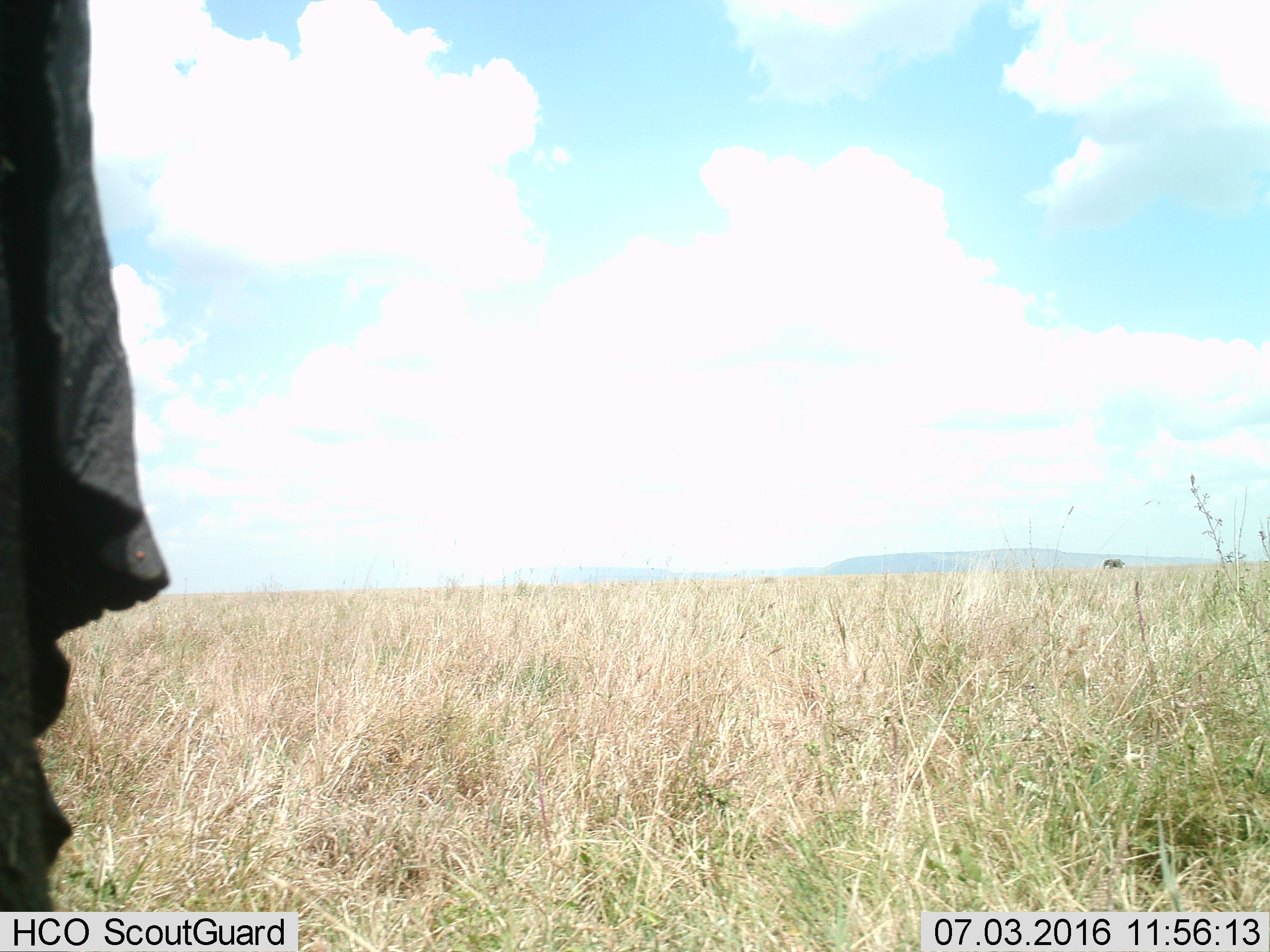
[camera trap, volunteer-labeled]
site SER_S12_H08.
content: unidentified animal